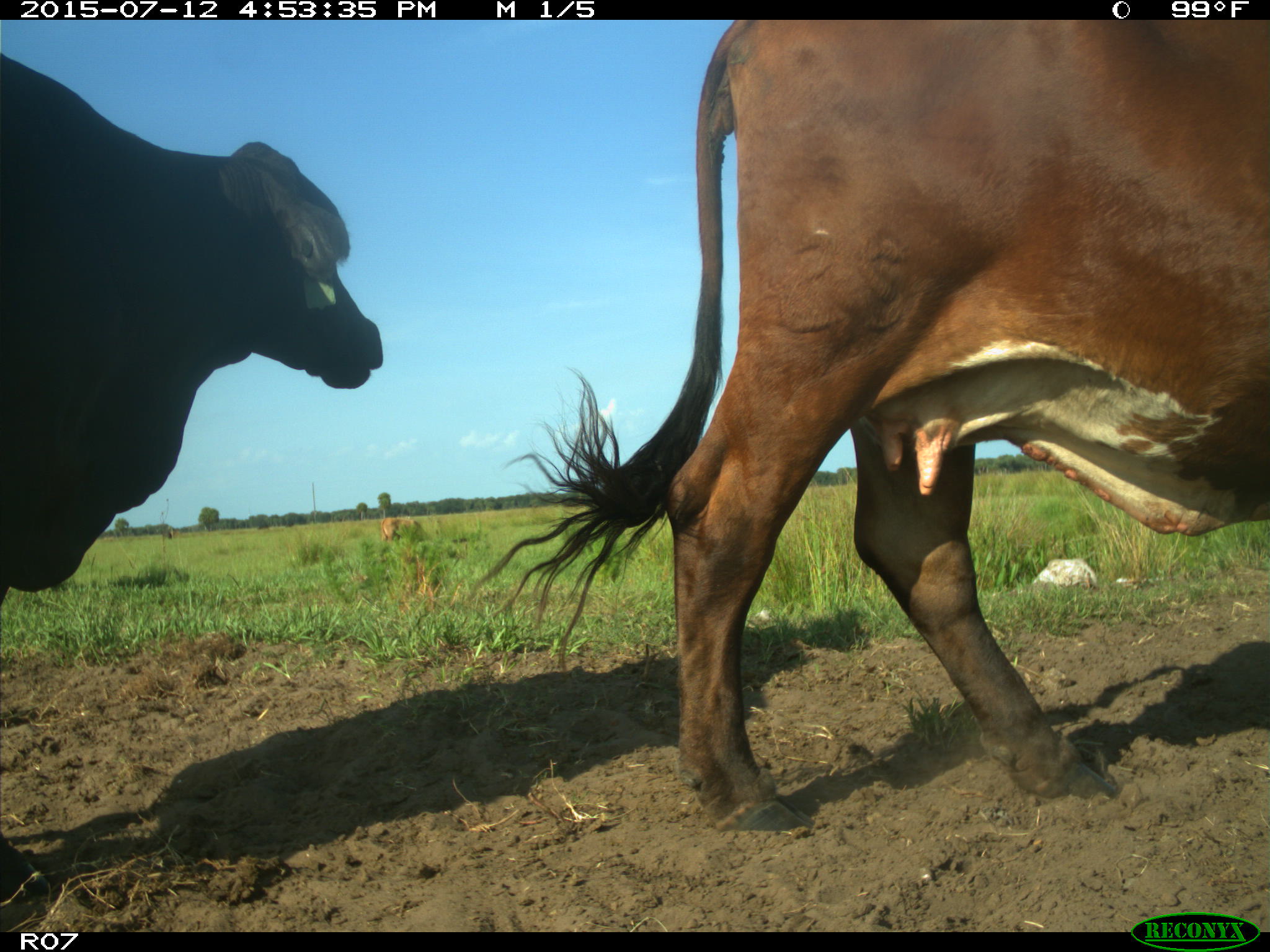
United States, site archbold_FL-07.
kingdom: Animalia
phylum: Chordata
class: Mammalia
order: Artiodactyla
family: Bovidae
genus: Bos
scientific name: Bos taurus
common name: domestic cow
Bos taurus (domestic cow).